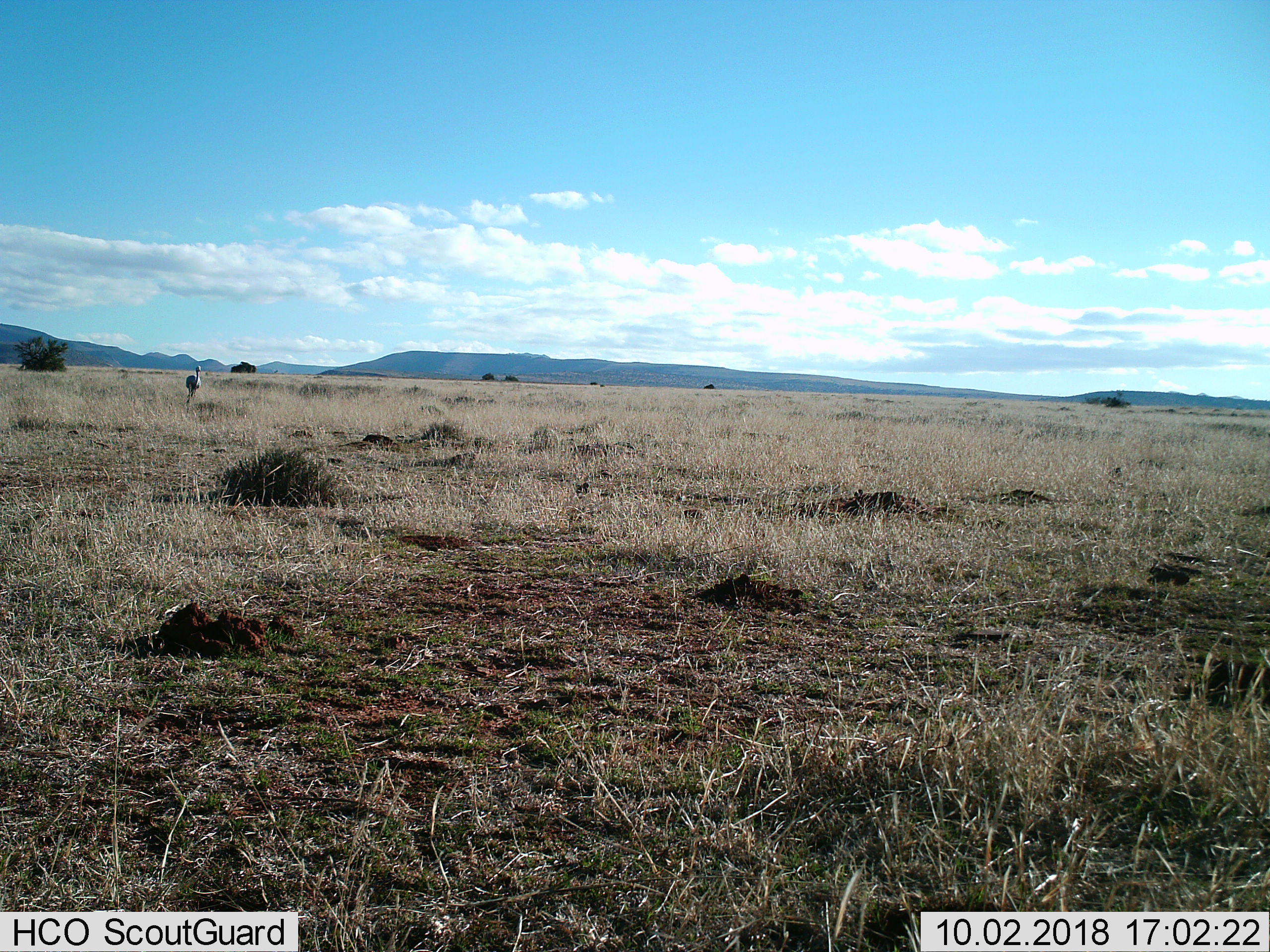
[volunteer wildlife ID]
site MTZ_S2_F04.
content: unidentified animal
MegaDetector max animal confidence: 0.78